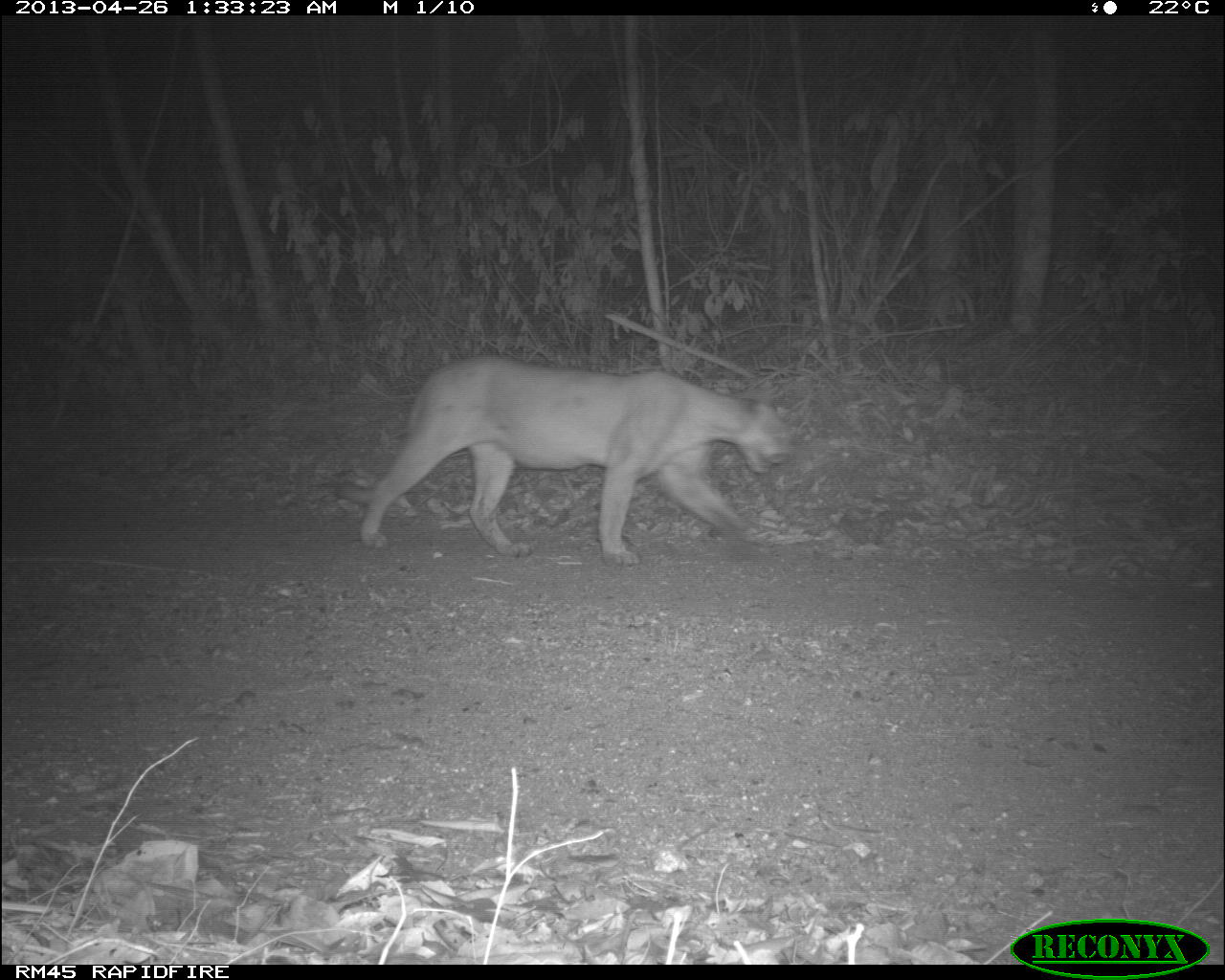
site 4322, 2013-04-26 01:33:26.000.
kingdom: Animalia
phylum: Chordata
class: Mammalia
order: Carnivora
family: Felidae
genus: Puma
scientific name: Puma concolor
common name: mountain lion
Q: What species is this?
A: Puma concolor (mountain lion).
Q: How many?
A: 1.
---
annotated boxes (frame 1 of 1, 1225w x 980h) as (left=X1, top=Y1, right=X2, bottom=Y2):
puma concolor: (left=335, top=352, right=793, bottom=568)